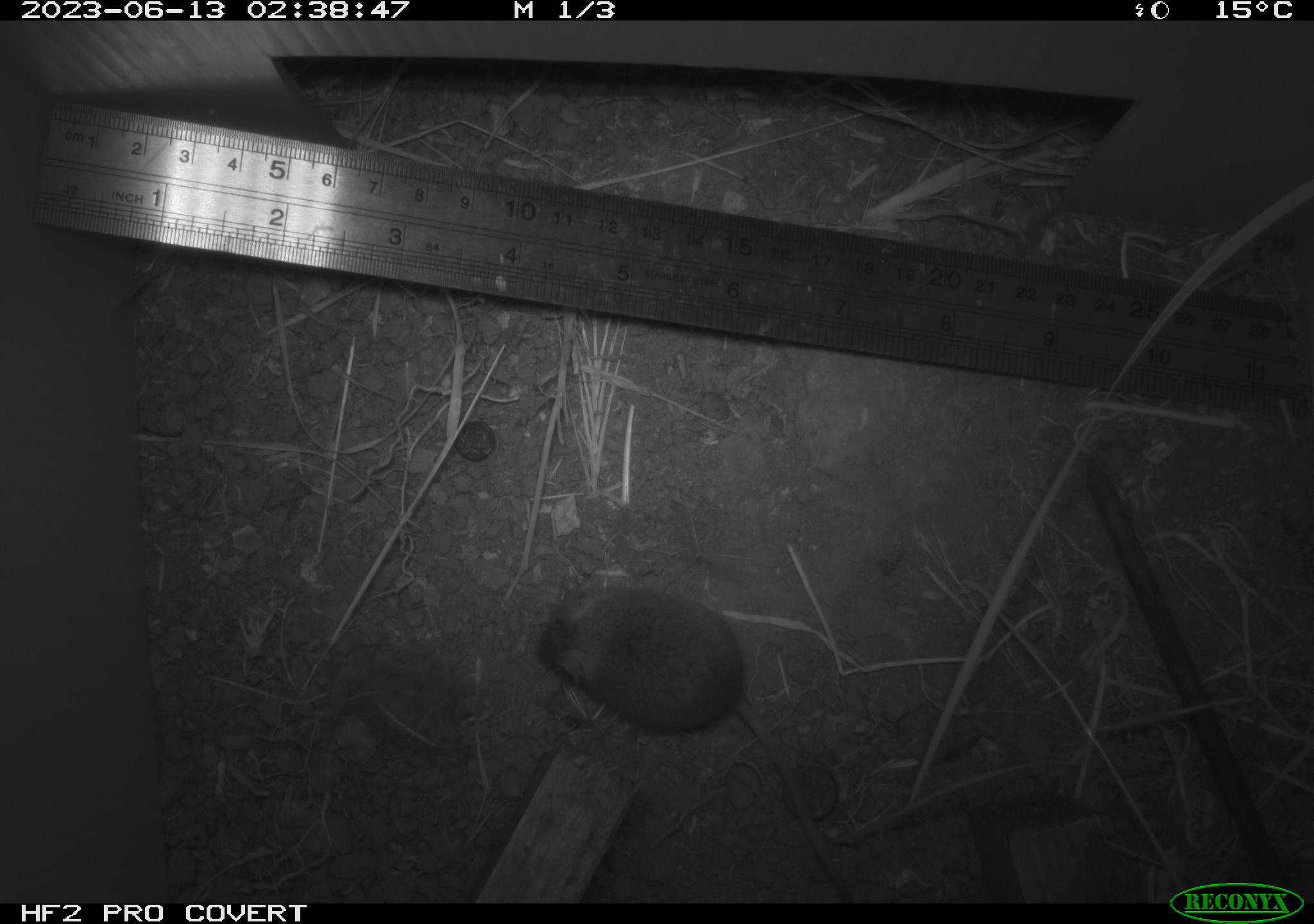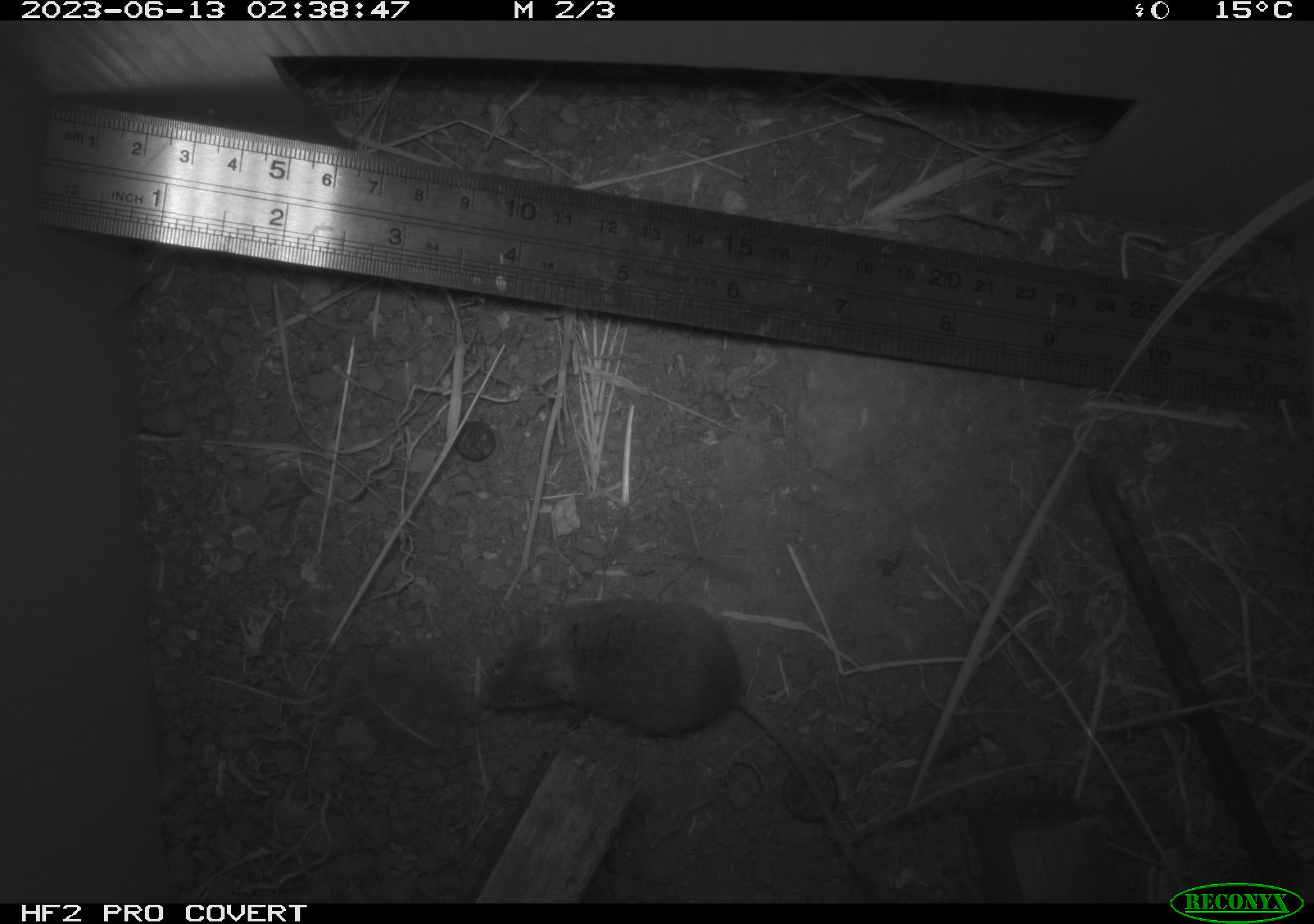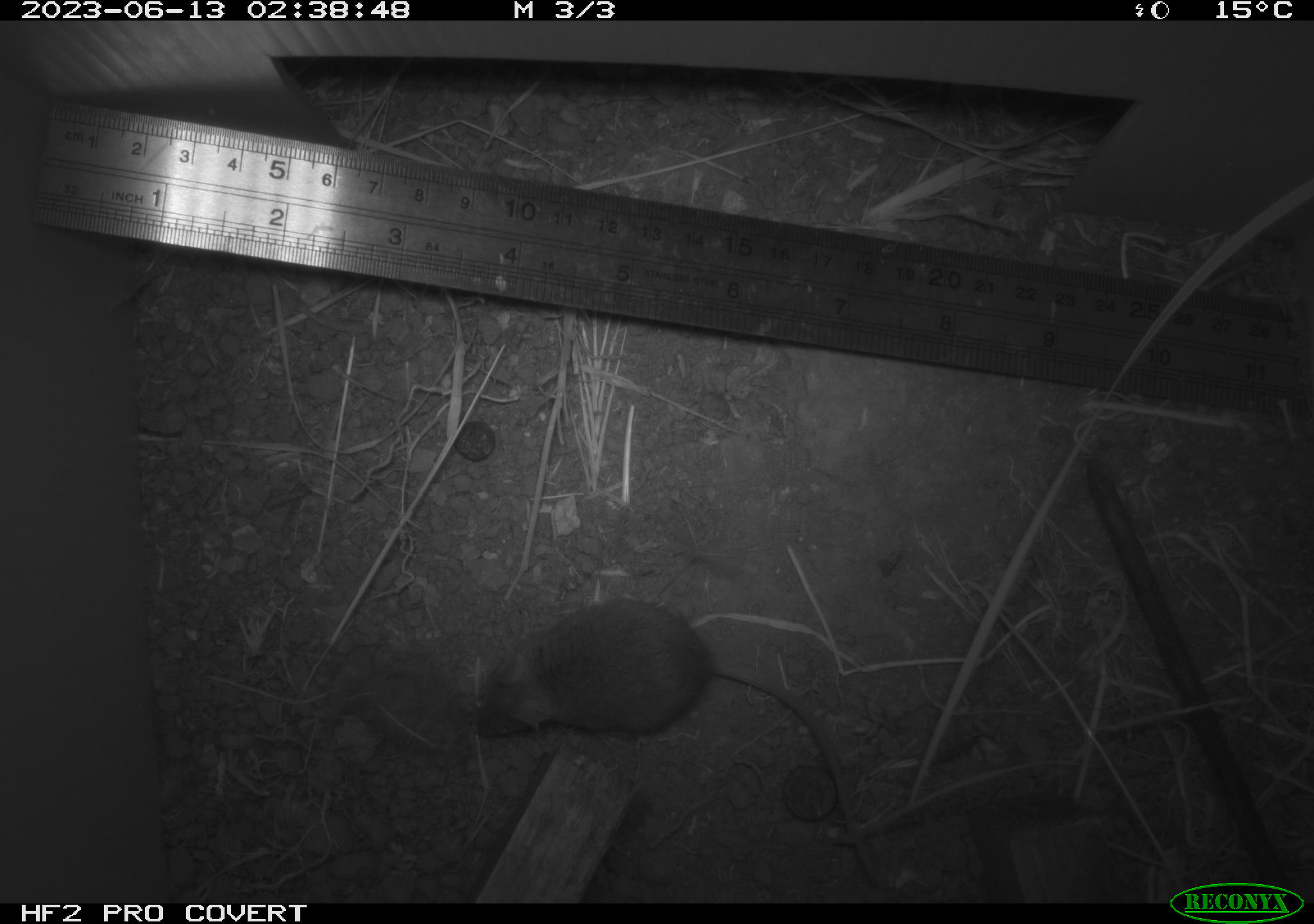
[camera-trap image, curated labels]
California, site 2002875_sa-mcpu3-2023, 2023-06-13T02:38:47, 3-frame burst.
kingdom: Animalia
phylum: Chordata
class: Mammalia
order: Rodentia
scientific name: Rodentia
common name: mouse species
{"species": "mouse species (Rodentia)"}